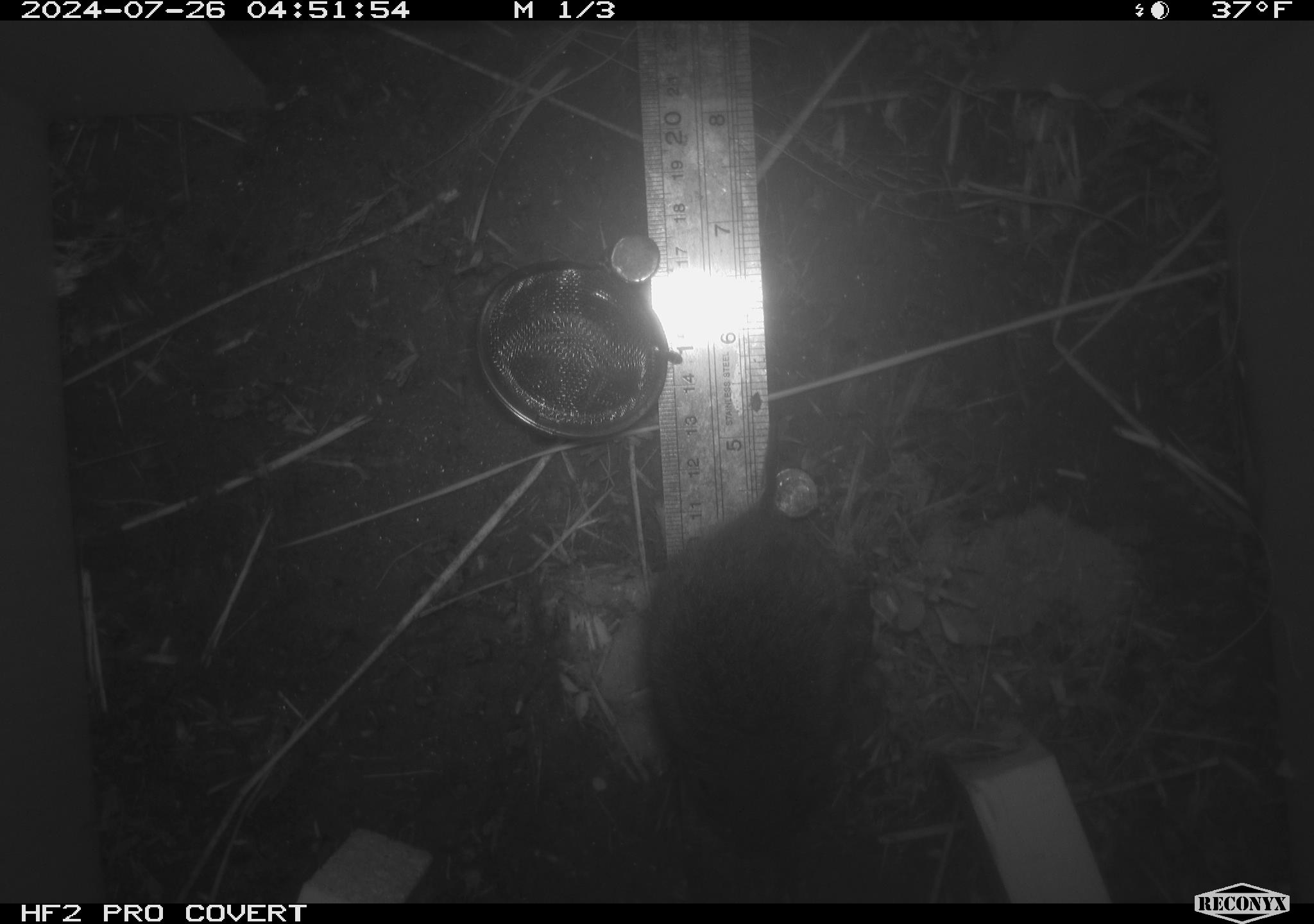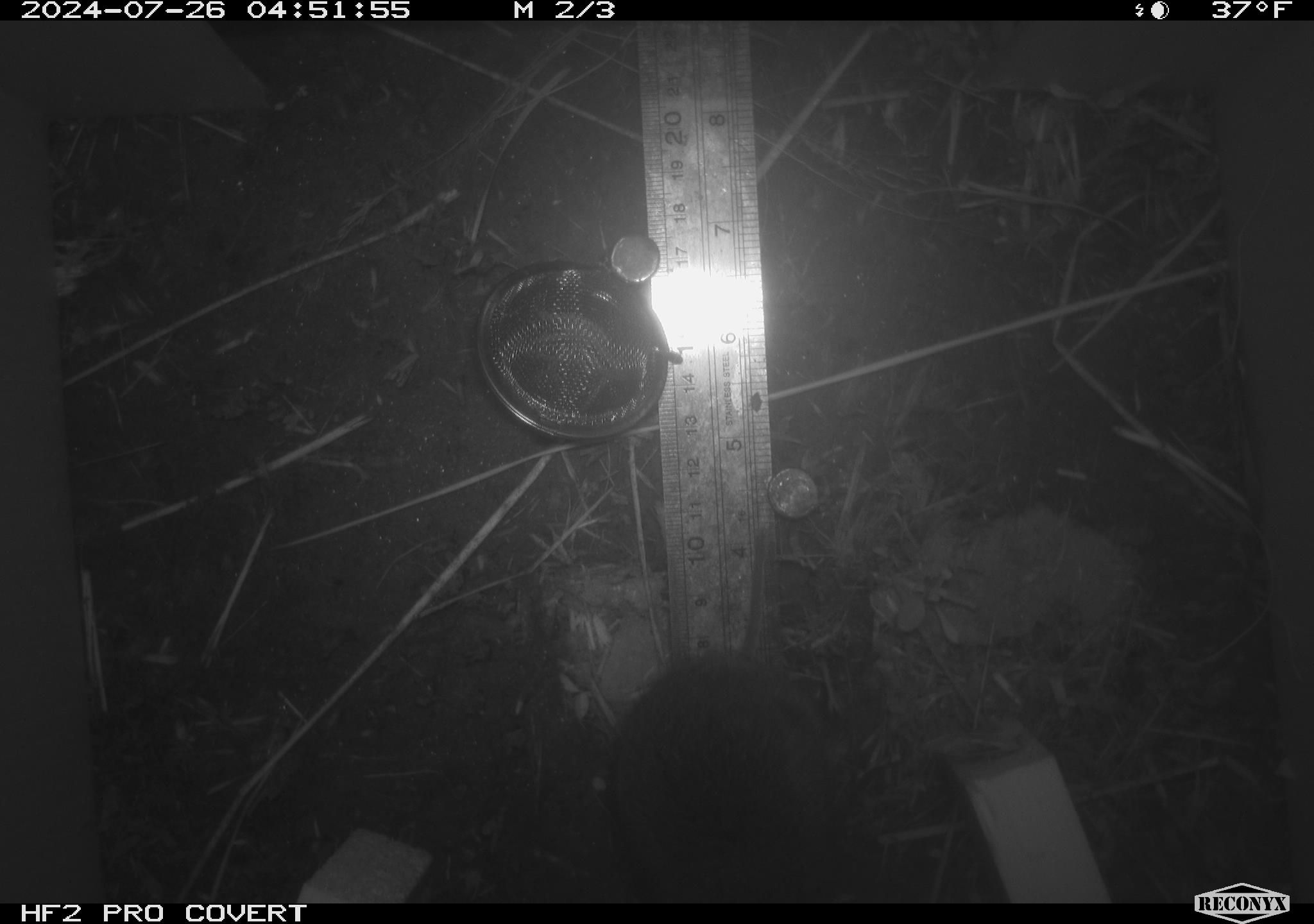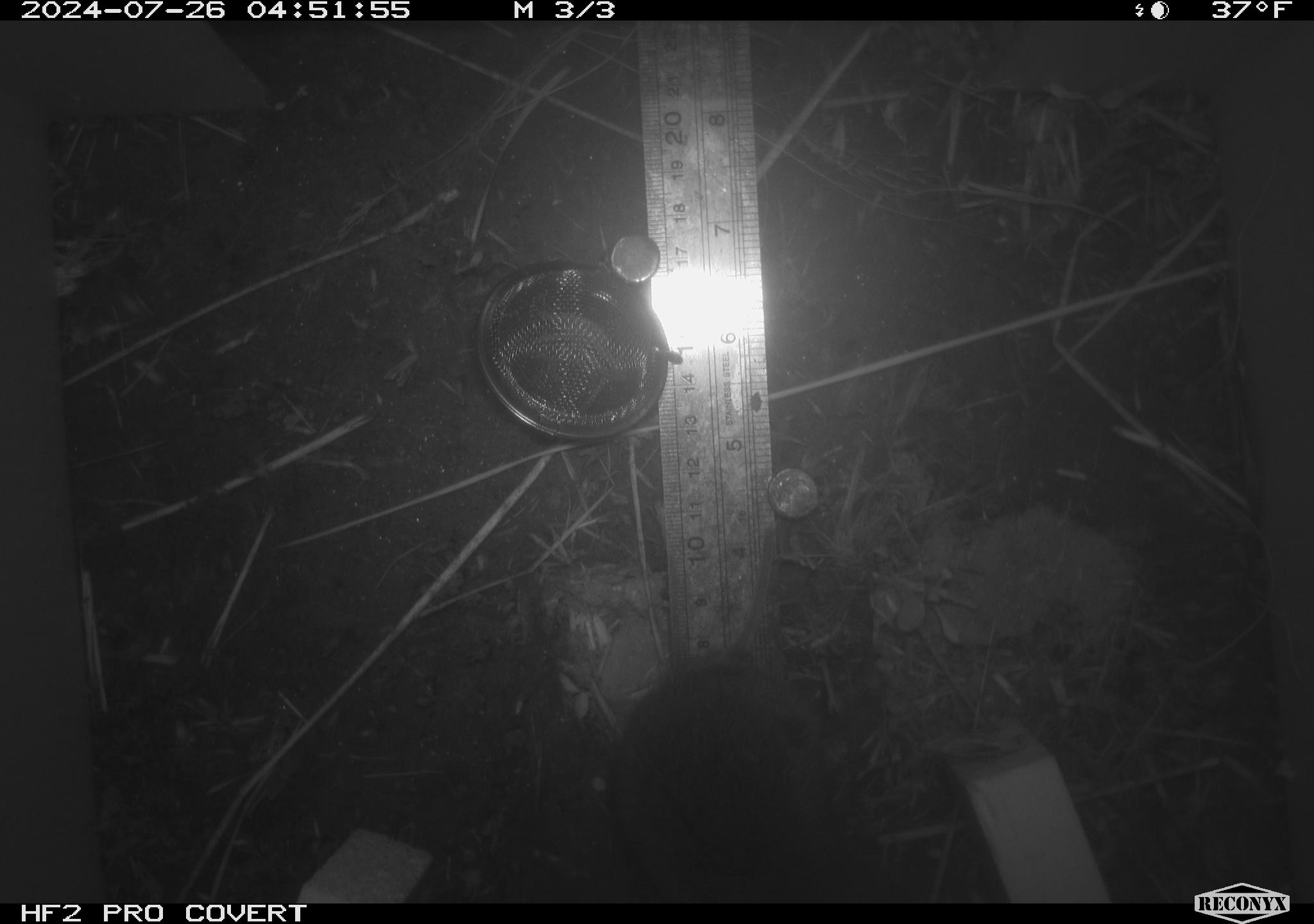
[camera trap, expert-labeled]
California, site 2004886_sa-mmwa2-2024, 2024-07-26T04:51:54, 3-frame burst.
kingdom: Animalia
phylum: Chordata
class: Mammalia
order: Rodentia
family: Cricetidae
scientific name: Arvicolinae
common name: voles, lemmings, and muskrats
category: arvicolinae subfamily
Arvicolinae subfamily (voles, lemmings, and muskrats) (Arvicolinae).